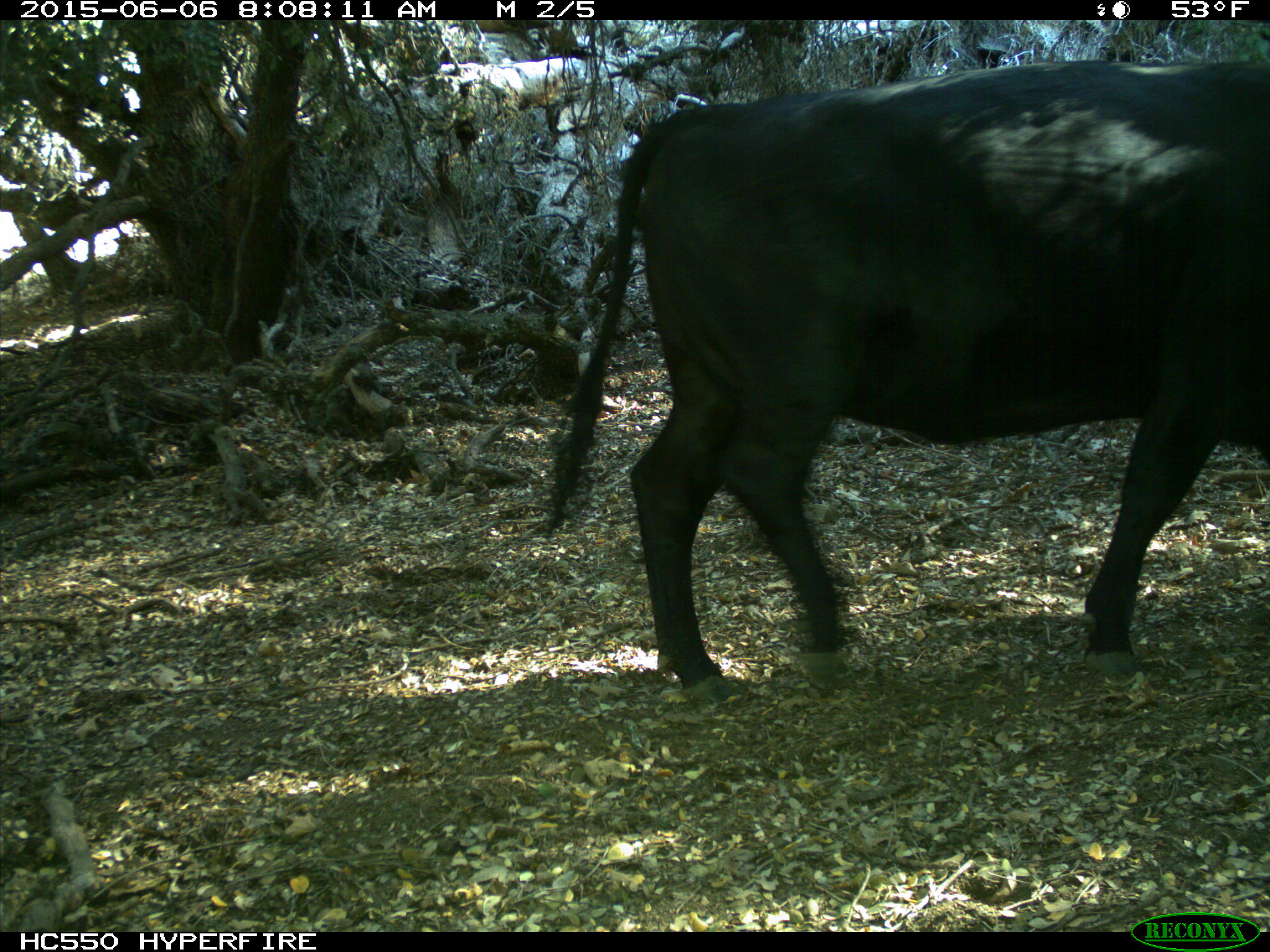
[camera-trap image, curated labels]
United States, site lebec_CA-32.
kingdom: Animalia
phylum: Chordata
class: Mammalia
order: Artiodactyla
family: Bovidae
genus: Bos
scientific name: Bos taurus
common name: domestic cow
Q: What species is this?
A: Bos taurus (domestic cow).